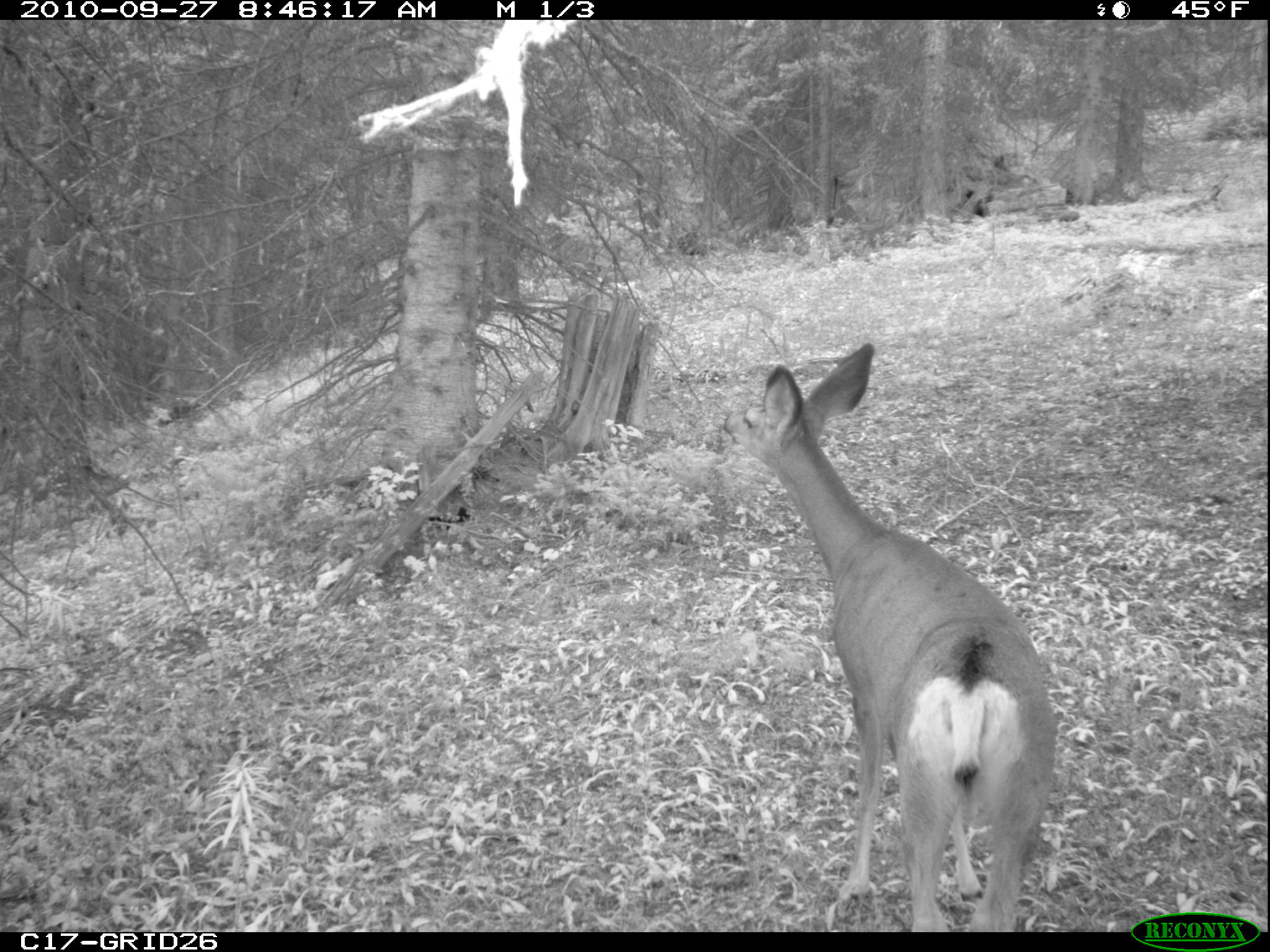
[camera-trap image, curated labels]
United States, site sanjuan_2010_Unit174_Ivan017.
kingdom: Animalia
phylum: Chordata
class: Mammalia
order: Artiodactyla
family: Cervidae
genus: Odocoileus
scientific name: Odocoileus hemionus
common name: mule deer